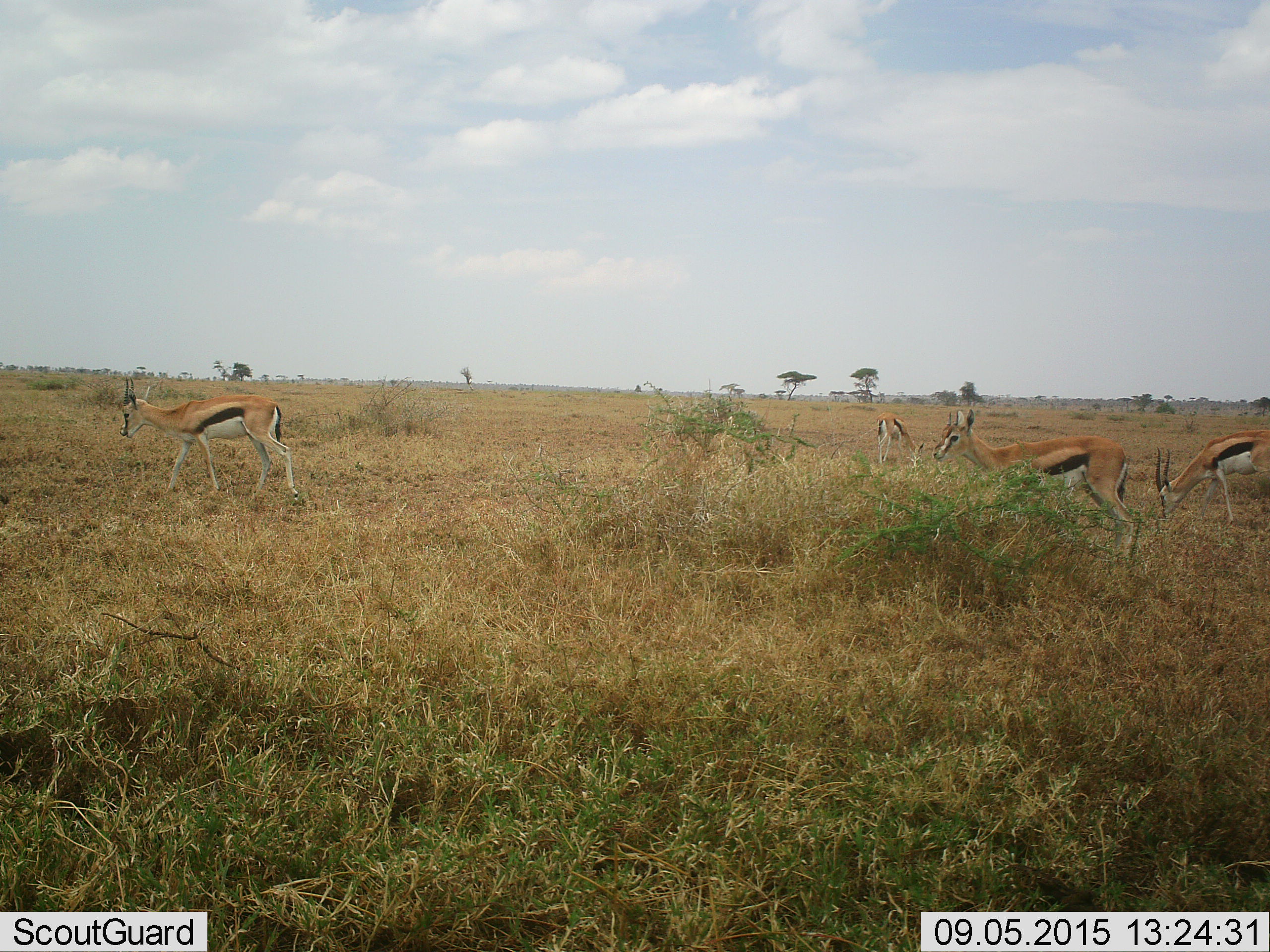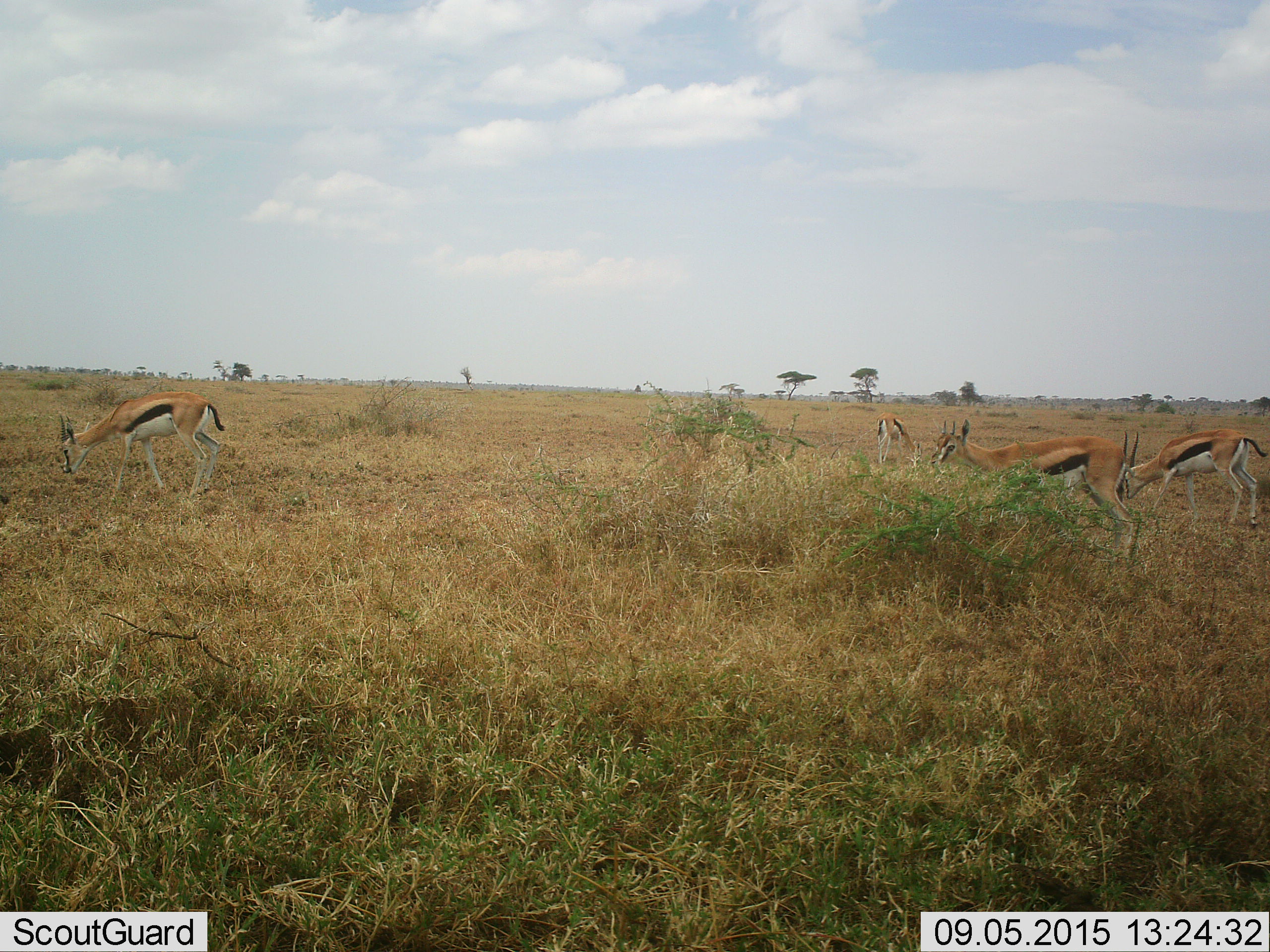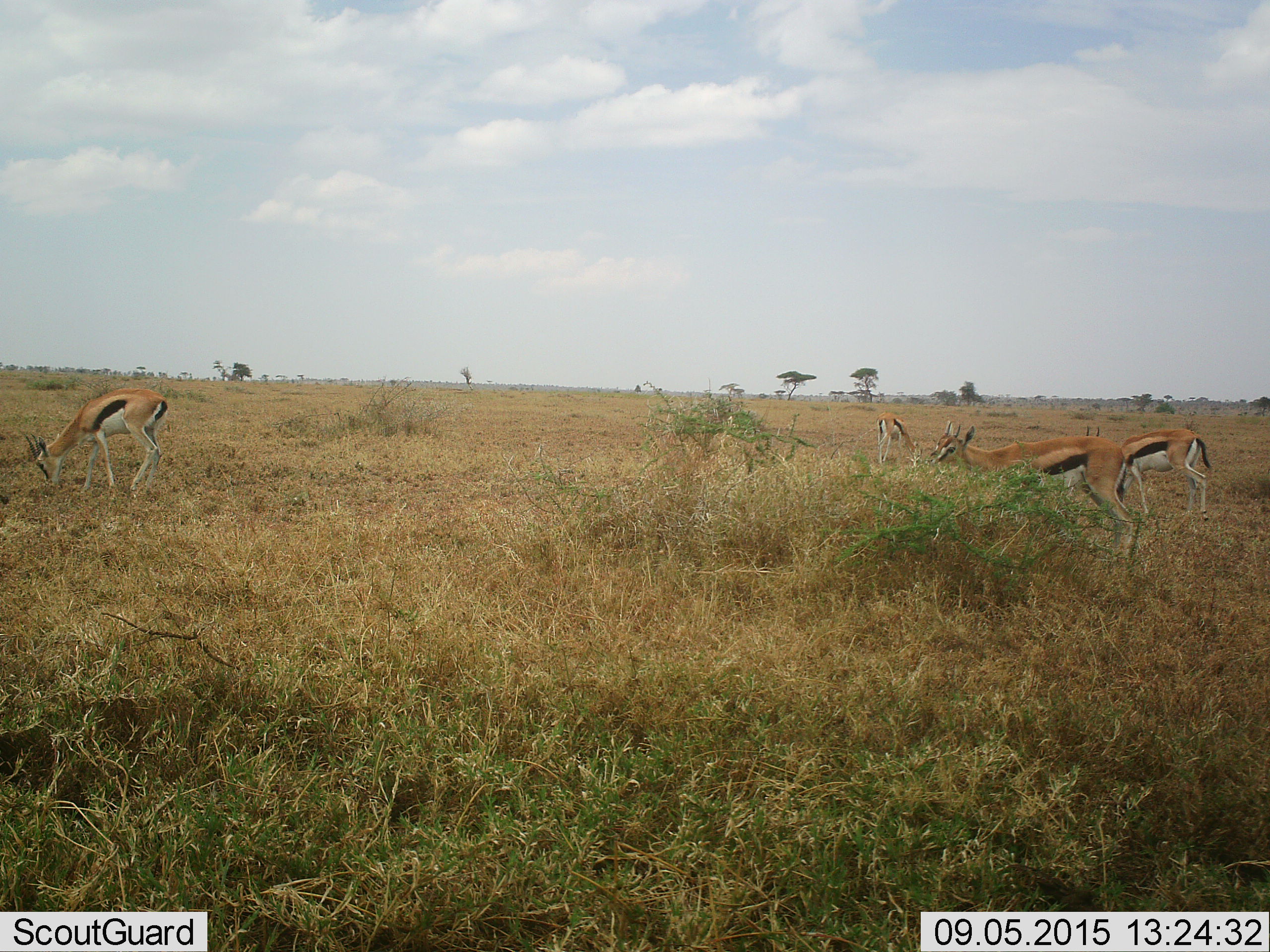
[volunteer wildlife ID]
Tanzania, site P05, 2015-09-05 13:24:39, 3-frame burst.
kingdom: Animalia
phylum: Chordata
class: Mammalia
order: Artiodactyla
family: Bovidae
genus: Eudorcas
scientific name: Eudorcas thomsonii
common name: thomson's gazelle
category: gazellethomsons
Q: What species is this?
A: Gazellethomsons (thomson's gazelle) (Eudorcas thomsonii).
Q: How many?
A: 4.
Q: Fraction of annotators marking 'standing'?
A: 67%.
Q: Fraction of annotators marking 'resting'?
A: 0%.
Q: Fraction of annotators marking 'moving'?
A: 78%.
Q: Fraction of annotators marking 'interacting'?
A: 0%.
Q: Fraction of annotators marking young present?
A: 0%.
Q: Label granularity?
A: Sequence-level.